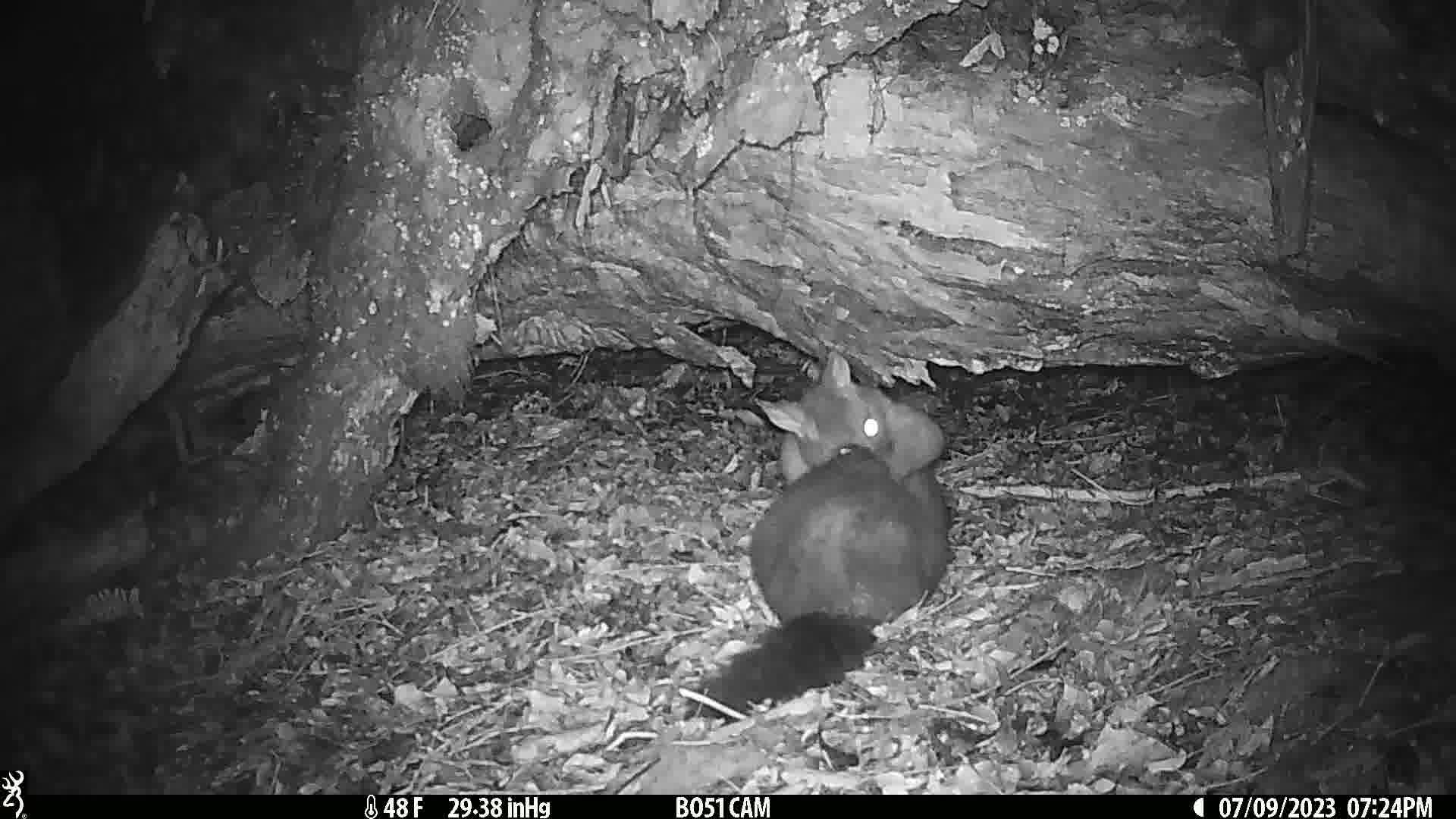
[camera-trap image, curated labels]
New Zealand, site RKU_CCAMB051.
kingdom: Animalia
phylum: Chordata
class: Mammalia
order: Diprotodontia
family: Phalangeridae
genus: Trichosurus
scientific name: Trichosurus vulpecula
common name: common brushtail possum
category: possum